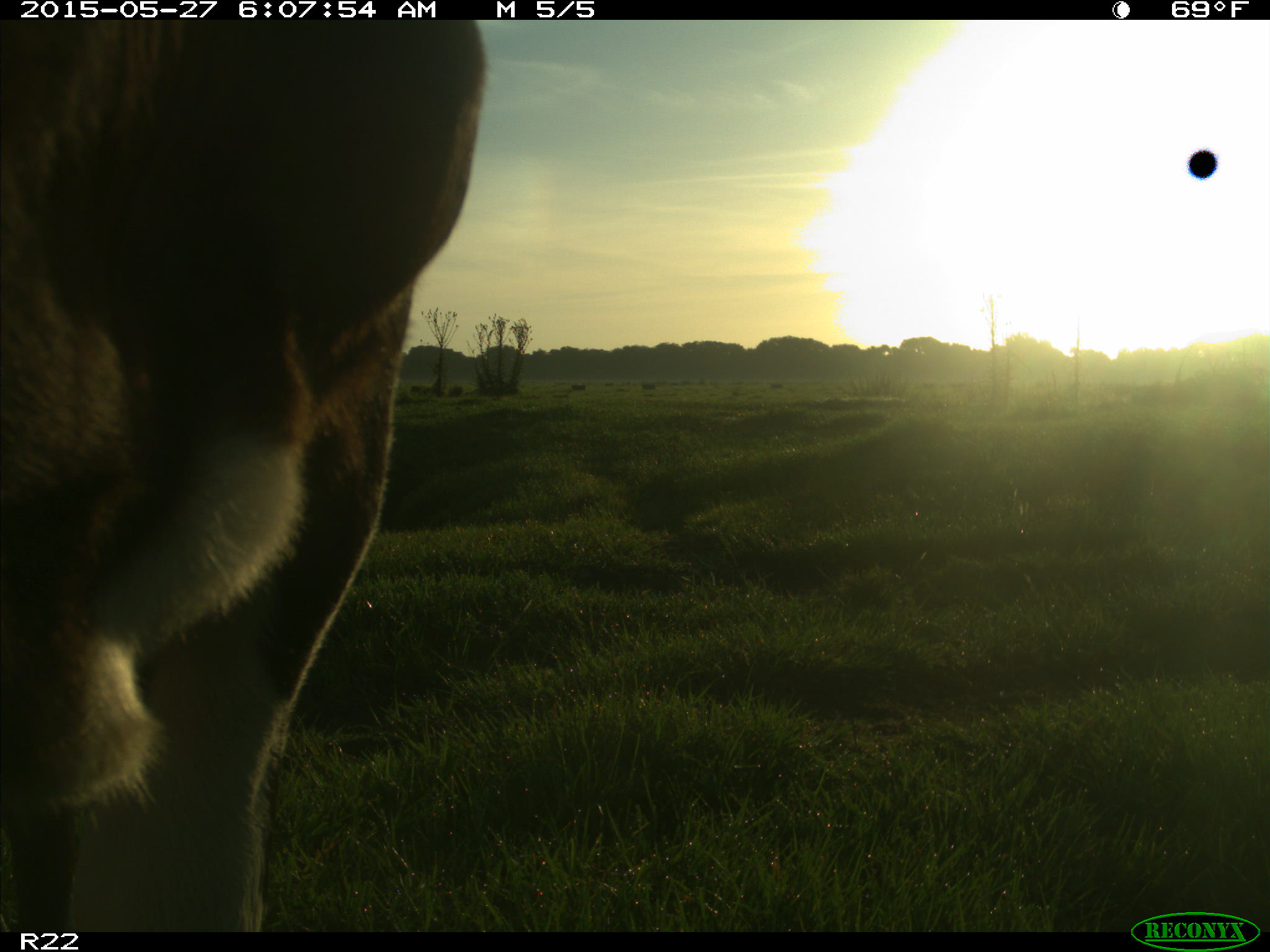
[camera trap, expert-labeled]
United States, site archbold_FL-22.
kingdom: Animalia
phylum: Chordata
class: Mammalia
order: Artiodactyla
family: Bovidae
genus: Bos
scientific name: Bos taurus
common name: domestic cow